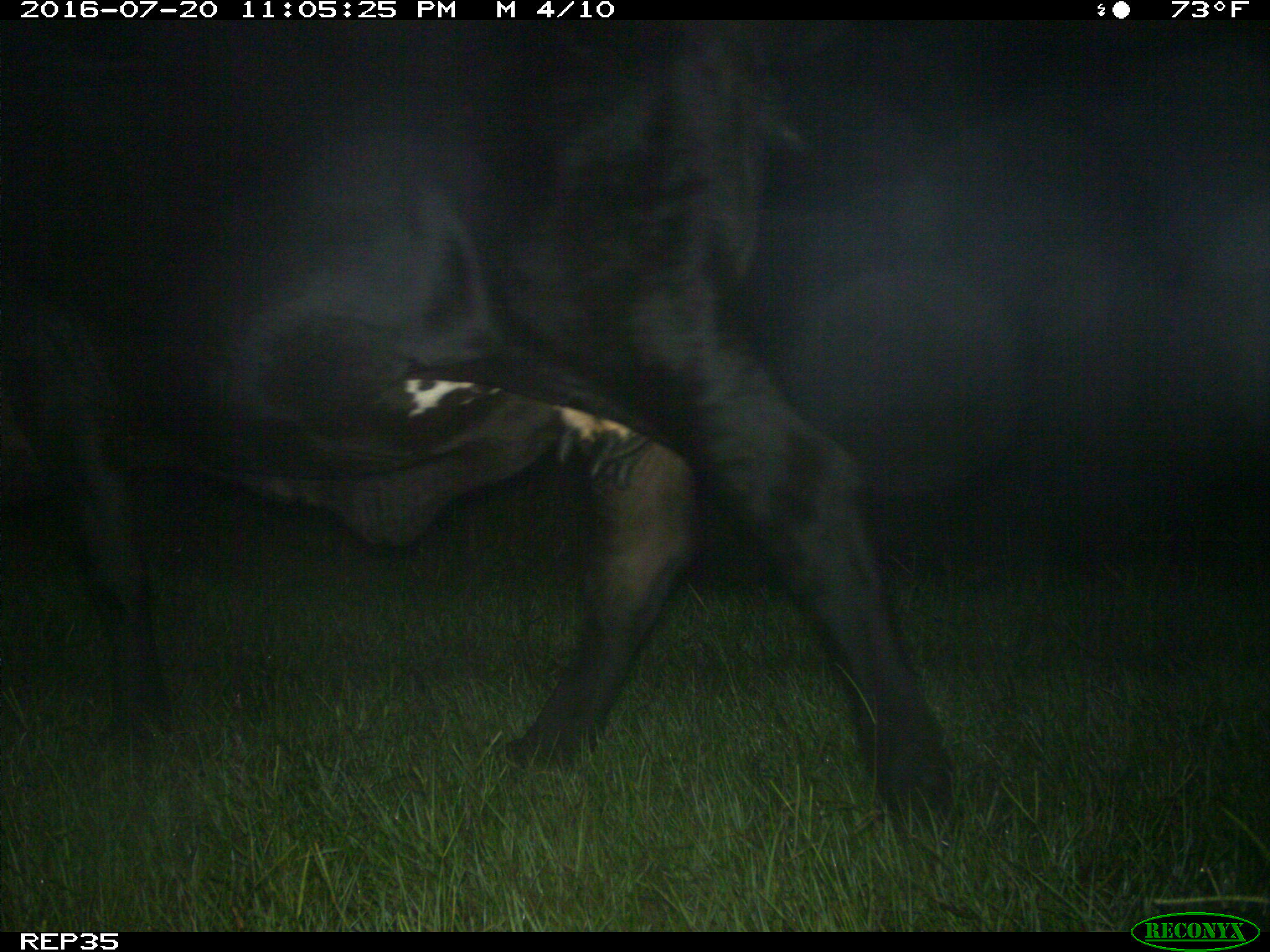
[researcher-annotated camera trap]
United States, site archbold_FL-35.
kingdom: Animalia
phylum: Chordata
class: Mammalia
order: Artiodactyla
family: Bovidae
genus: Bos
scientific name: Bos taurus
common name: domestic cow